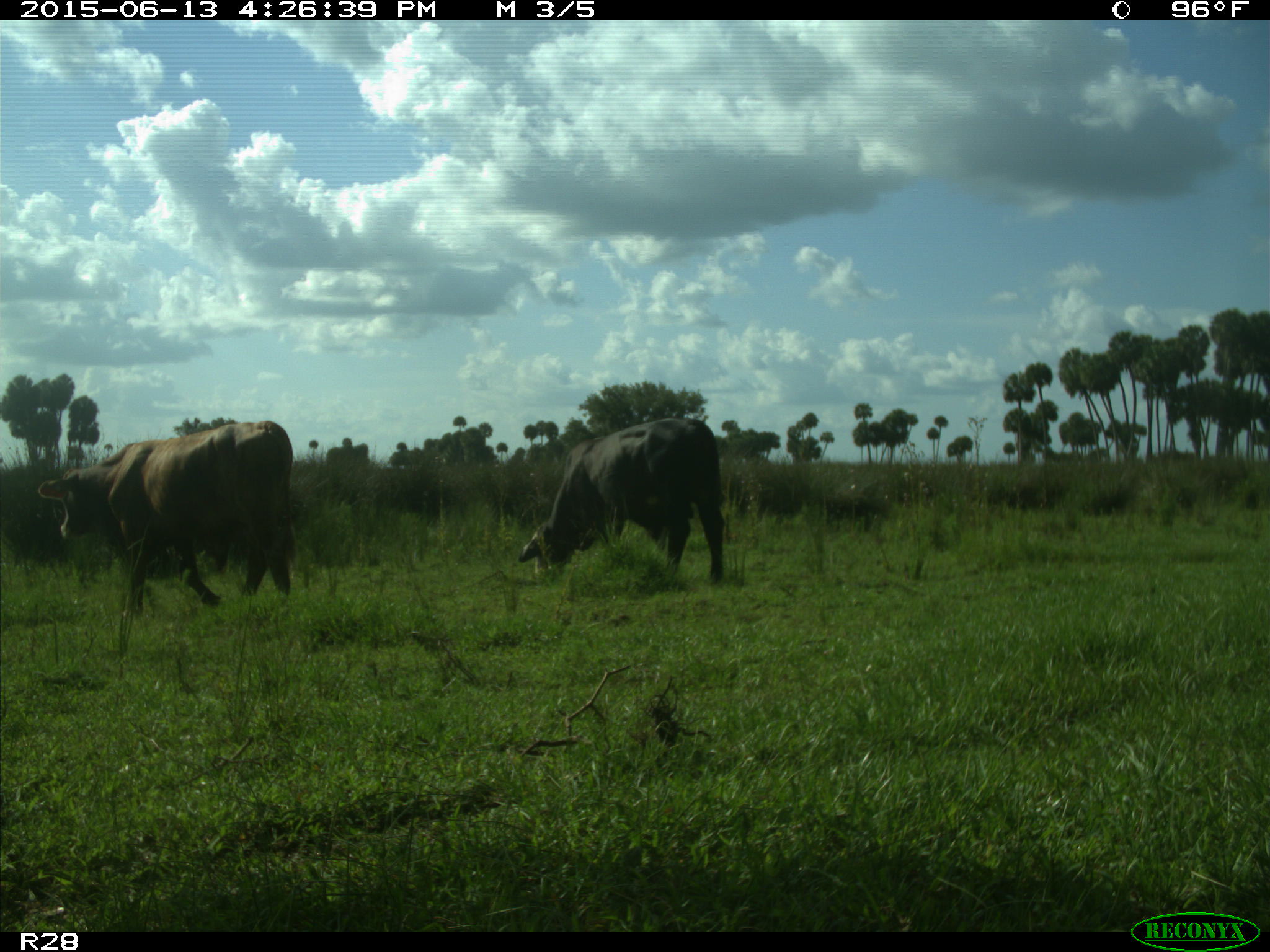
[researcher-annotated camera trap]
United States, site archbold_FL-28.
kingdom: Animalia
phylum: Chordata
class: Mammalia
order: Artiodactyla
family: Bovidae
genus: Bos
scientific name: Bos taurus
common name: domestic cow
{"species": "Bos taurus (domestic cow)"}